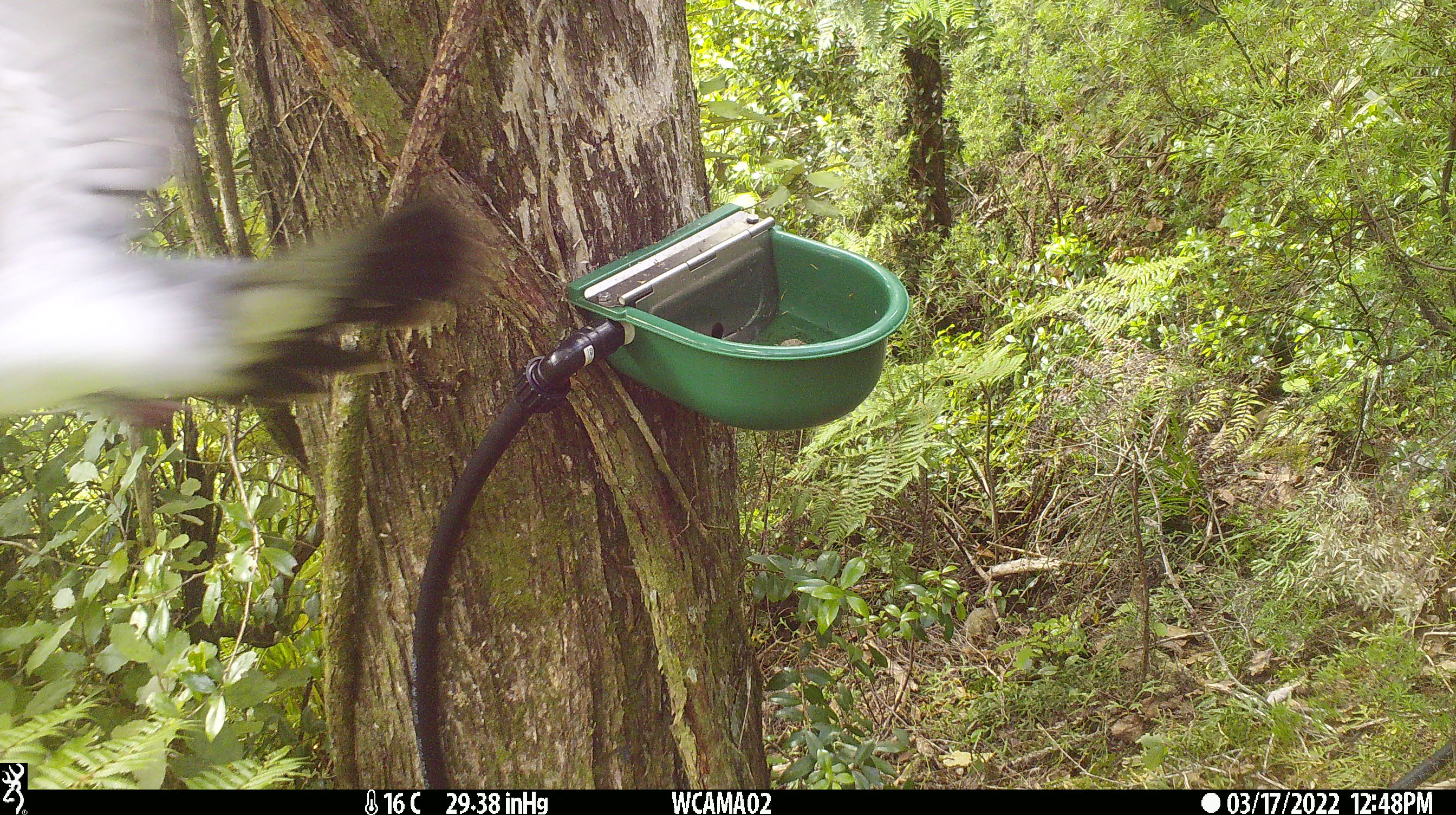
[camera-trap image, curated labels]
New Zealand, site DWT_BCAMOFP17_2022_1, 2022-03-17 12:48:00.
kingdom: Animalia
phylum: Chordata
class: Aves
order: Columbiformes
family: Columbidae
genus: Hemiphaga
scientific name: Hemiphaga novaeseelandiae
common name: new zealand pigeon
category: kereru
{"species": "kereru (new zealand pigeon) (Hemiphaga novaeseelandiae)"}